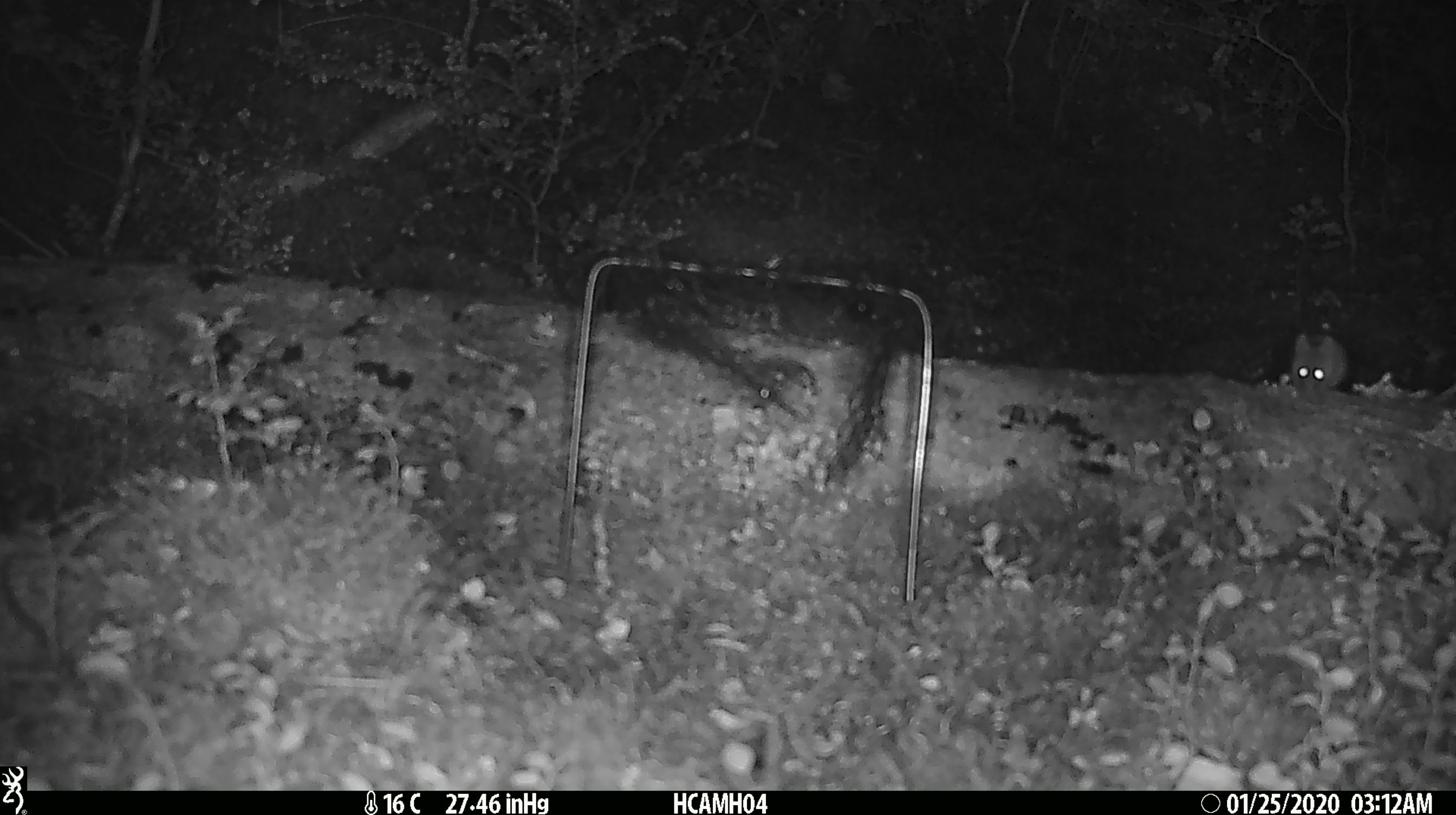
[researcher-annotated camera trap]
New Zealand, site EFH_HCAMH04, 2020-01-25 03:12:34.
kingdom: Animalia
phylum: Chordata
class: Mammalia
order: Rodentia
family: Muridae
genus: Mus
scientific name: Mus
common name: mouse